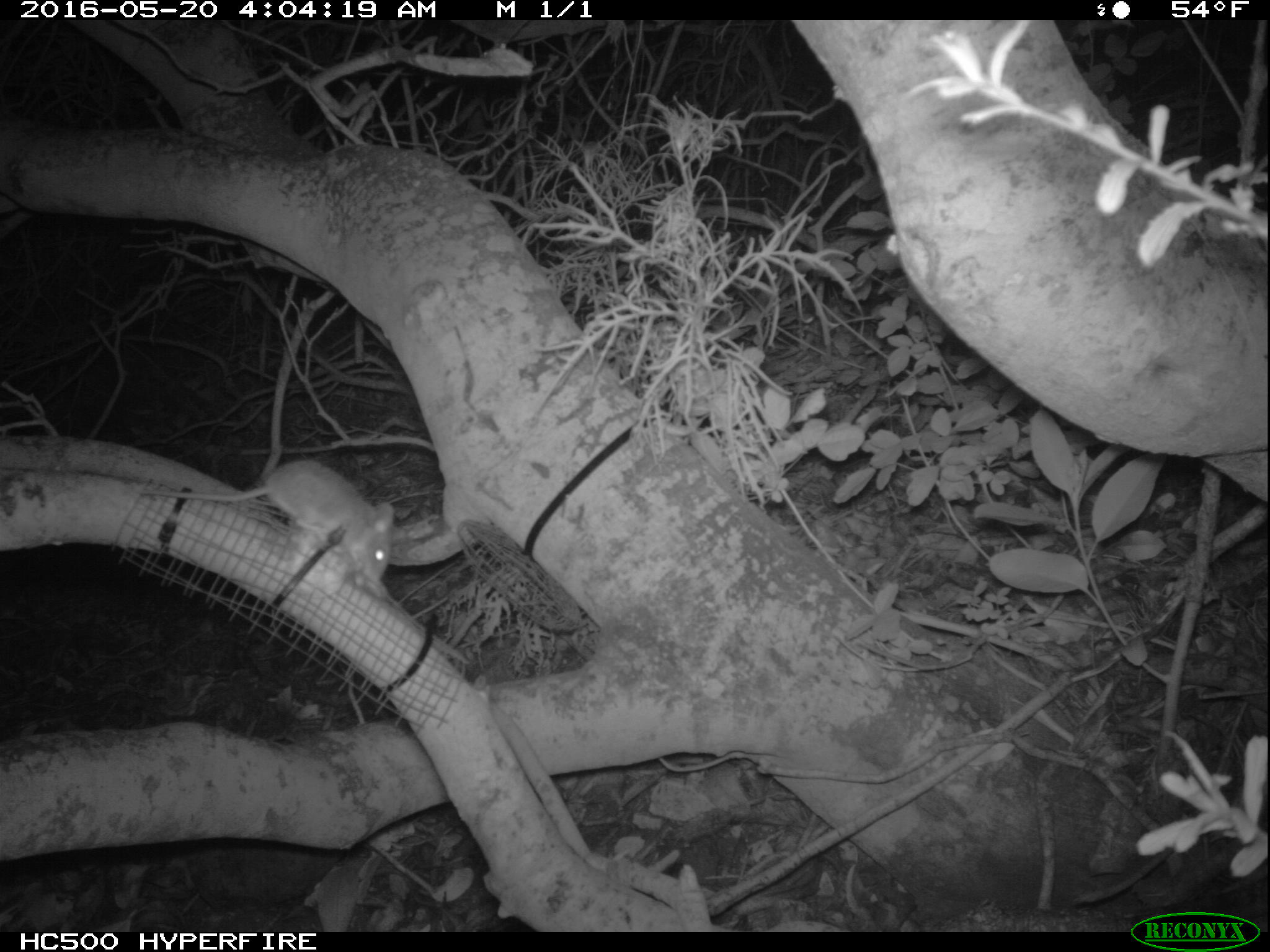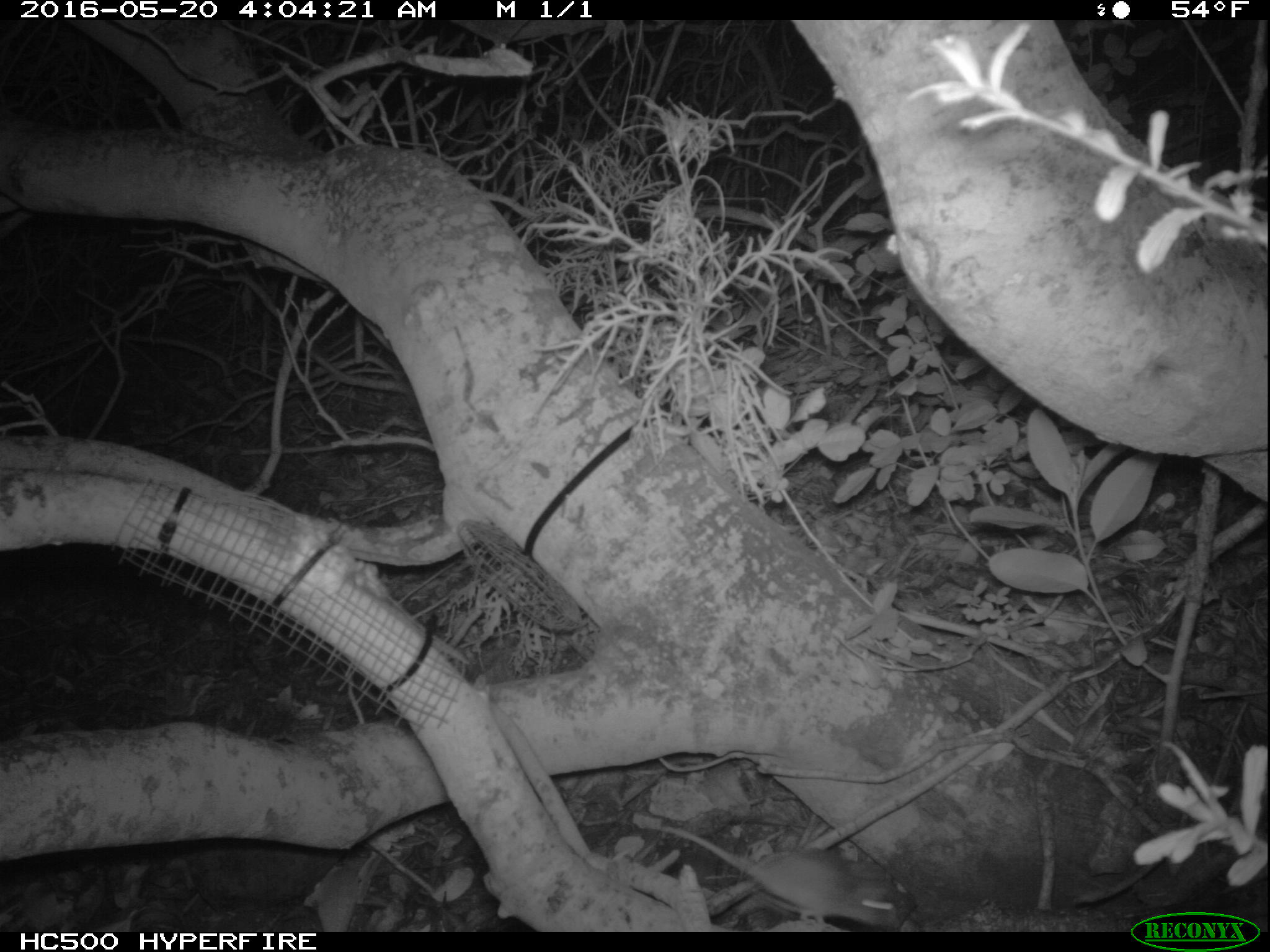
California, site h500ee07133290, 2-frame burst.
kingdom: Animalia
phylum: Chordata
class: Mammalia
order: Rodentia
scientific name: Rodentia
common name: rodent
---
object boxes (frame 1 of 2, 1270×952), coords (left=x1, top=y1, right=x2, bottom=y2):
rodent: (left=138, top=459, right=393, bottom=583)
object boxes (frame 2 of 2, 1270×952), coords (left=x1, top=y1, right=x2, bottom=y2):
rodent: (left=662, top=824, right=899, bottom=927)